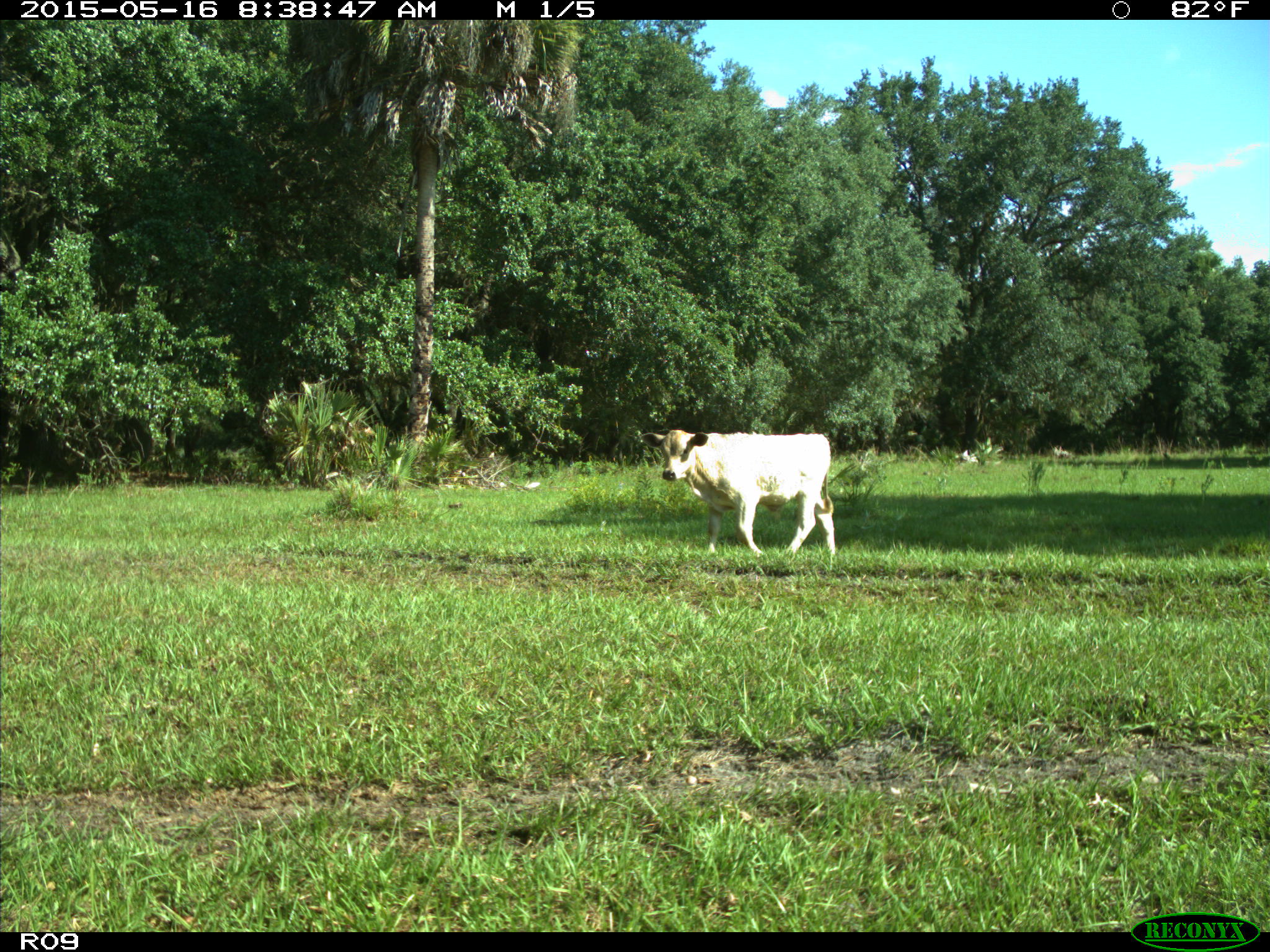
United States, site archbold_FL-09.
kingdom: Animalia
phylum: Chordata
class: Mammalia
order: Artiodactyla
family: Bovidae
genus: Bos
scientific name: Bos taurus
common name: domestic cow